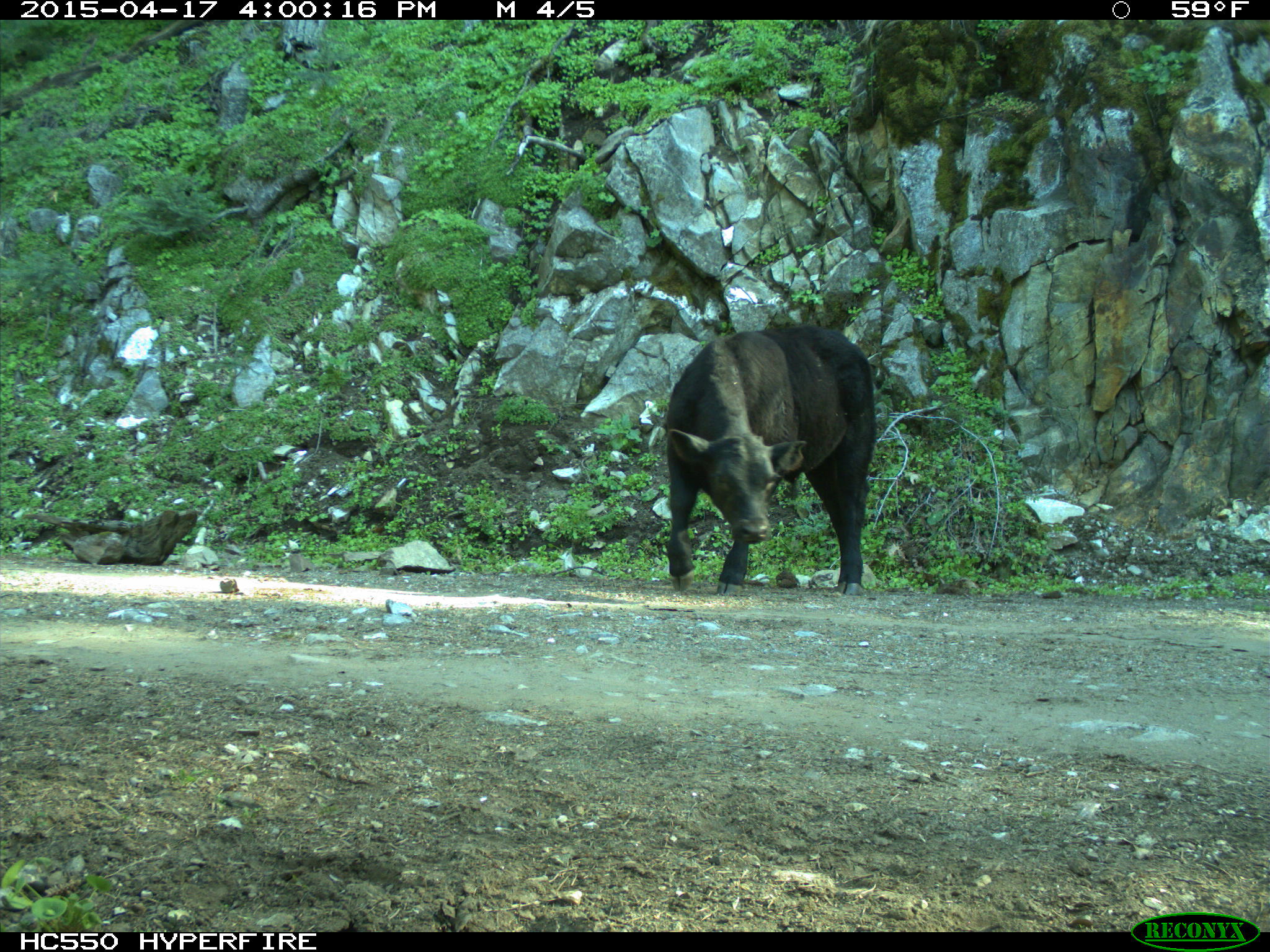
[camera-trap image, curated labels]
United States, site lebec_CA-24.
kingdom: Animalia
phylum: Chordata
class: Mammalia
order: Artiodactyla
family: Bovidae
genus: Bos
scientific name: Bos taurus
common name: domestic cow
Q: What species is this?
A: Bos taurus (domestic cow).